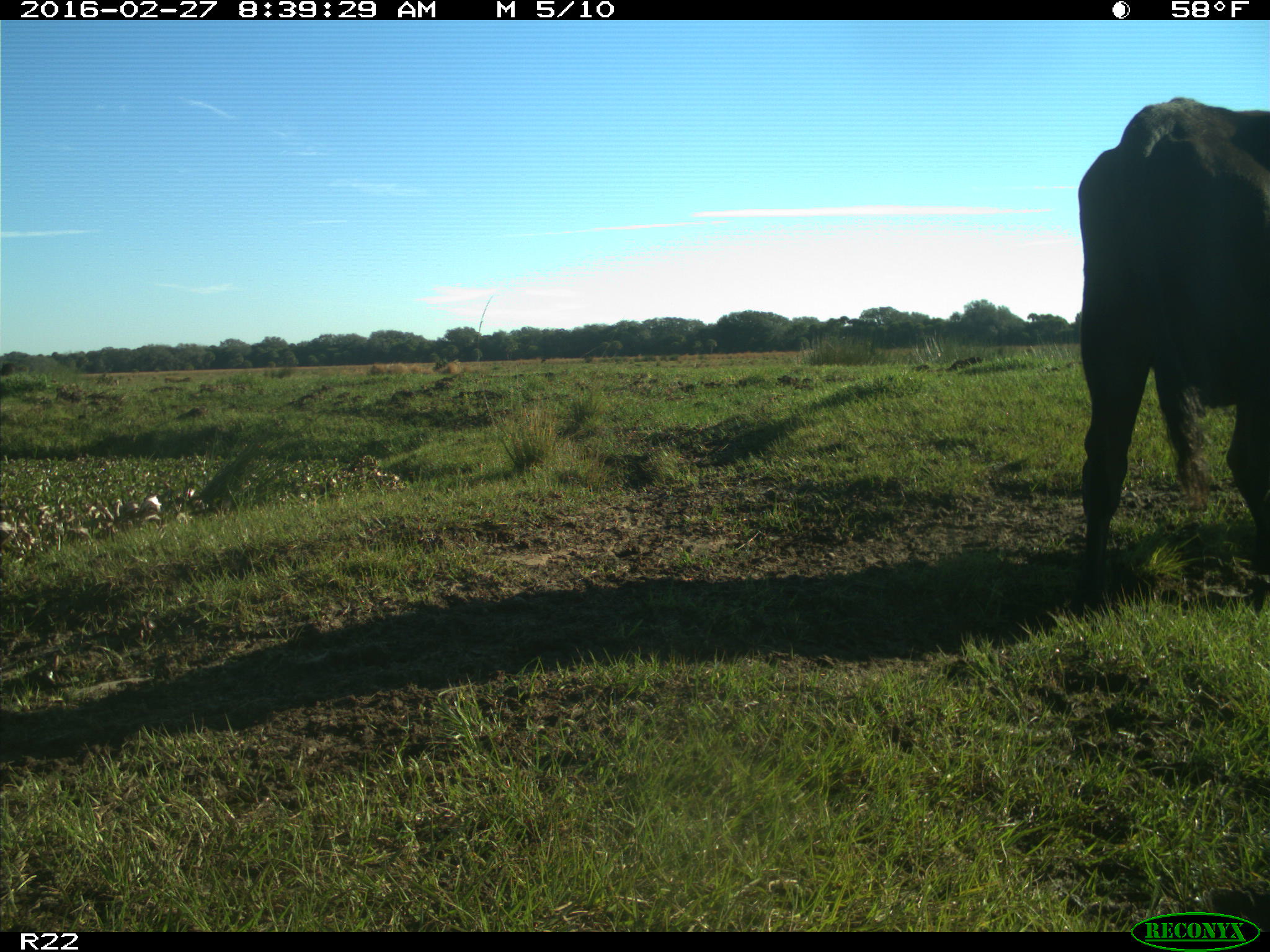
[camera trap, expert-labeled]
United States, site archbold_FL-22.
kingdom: Animalia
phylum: Chordata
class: Mammalia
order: Artiodactyla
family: Bovidae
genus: Bos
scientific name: Bos taurus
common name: domestic cow